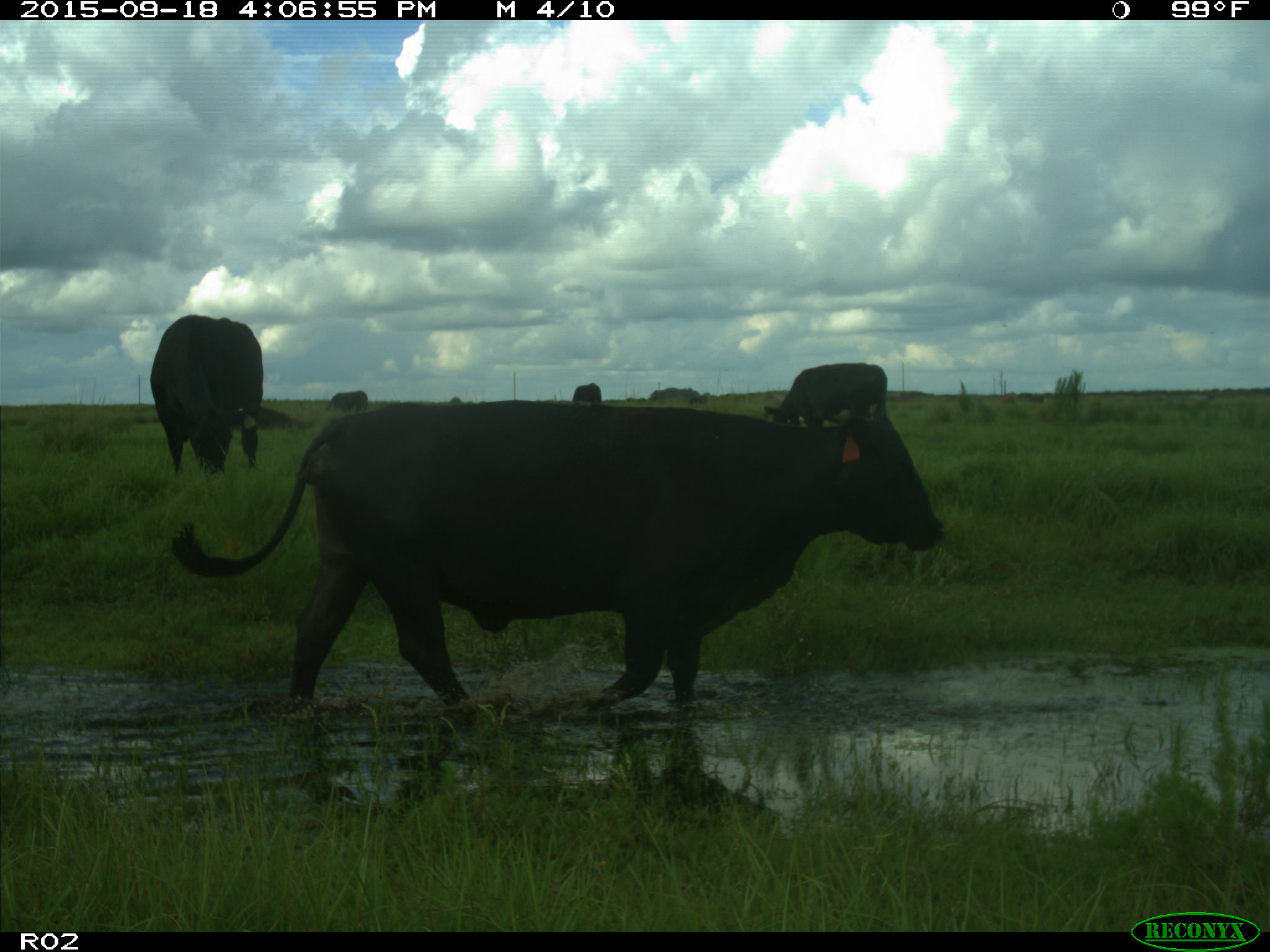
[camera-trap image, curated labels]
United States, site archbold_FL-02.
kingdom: Animalia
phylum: Chordata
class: Mammalia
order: Artiodactyla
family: Bovidae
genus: Bos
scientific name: Bos taurus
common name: domestic cow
Bos taurus (domestic cow).